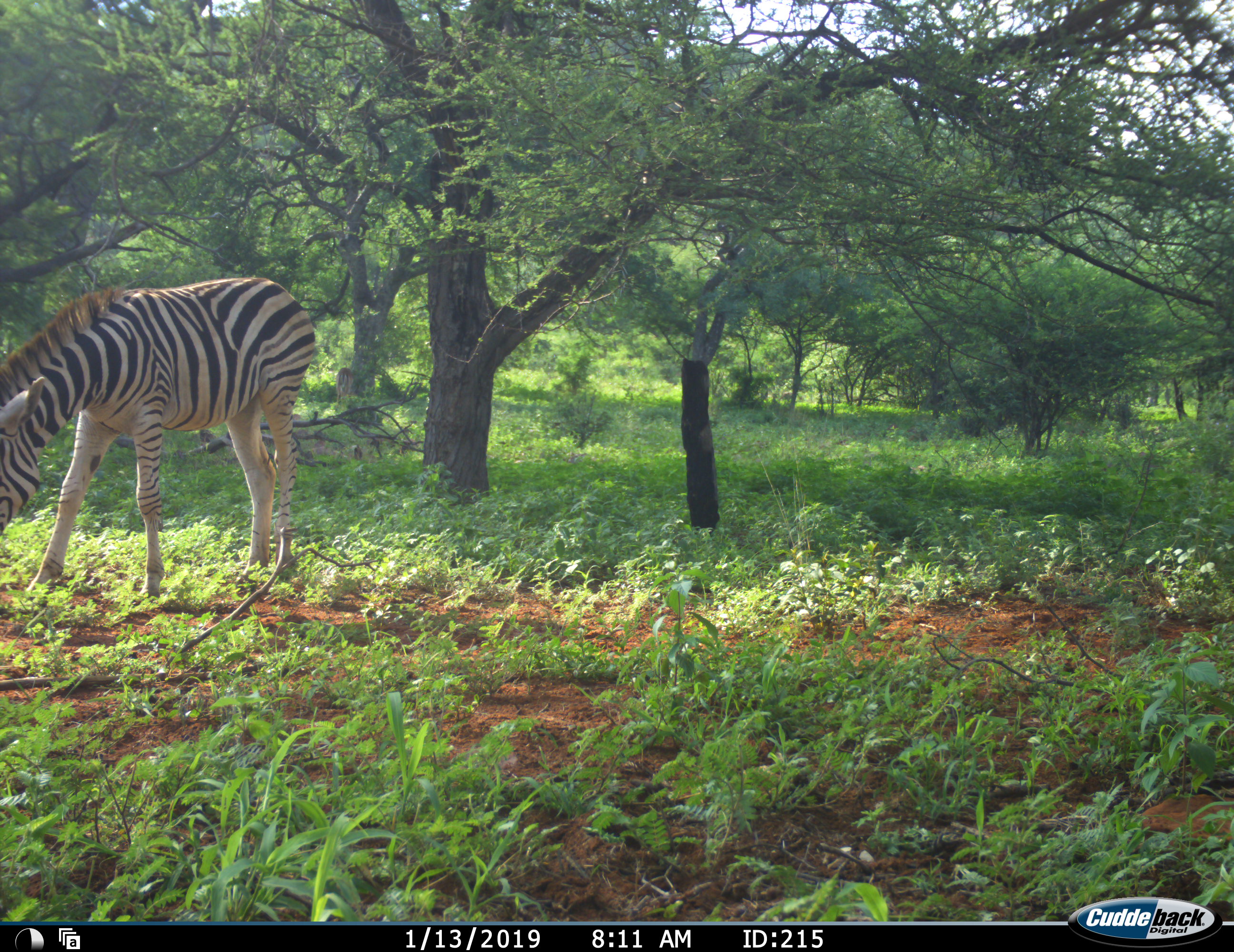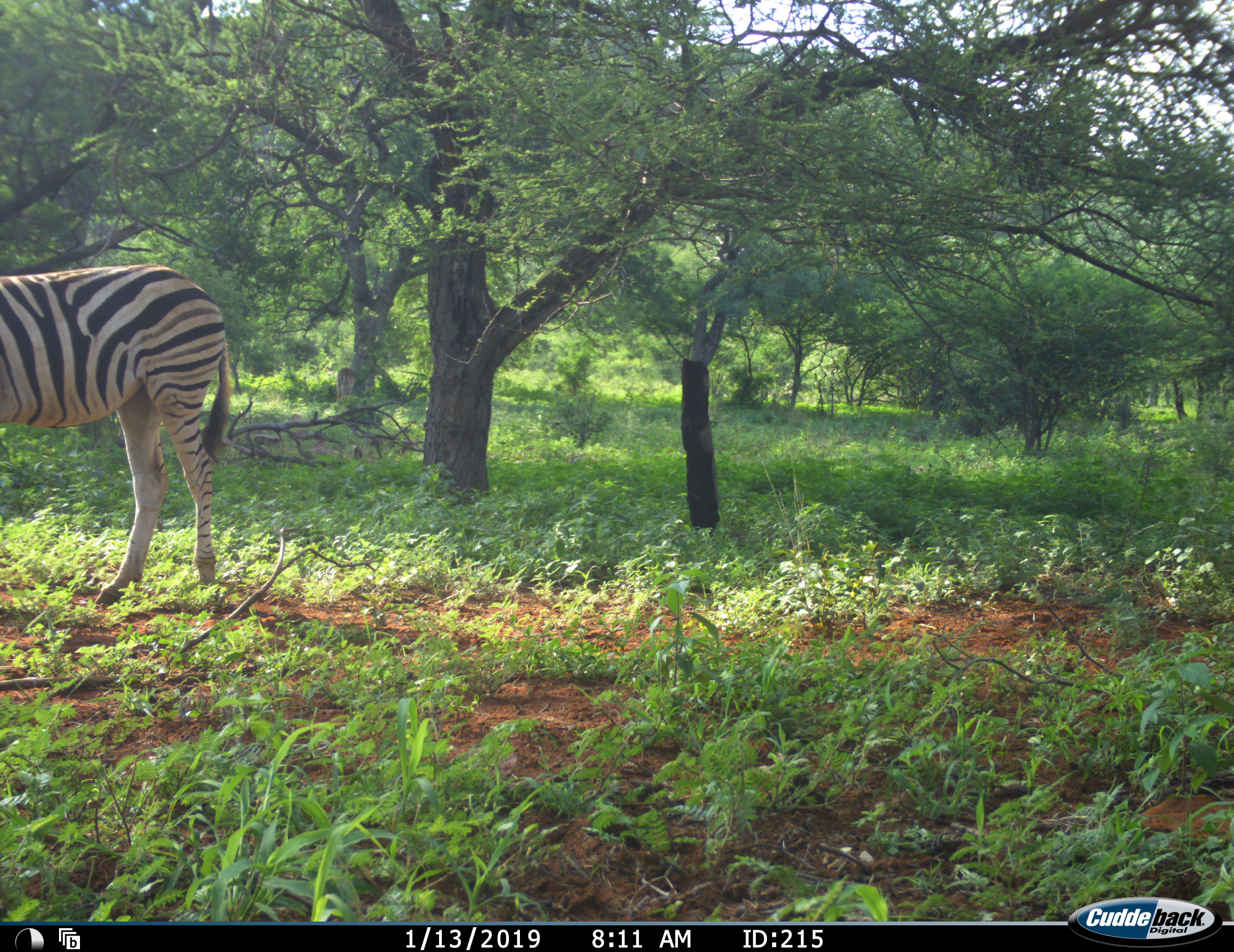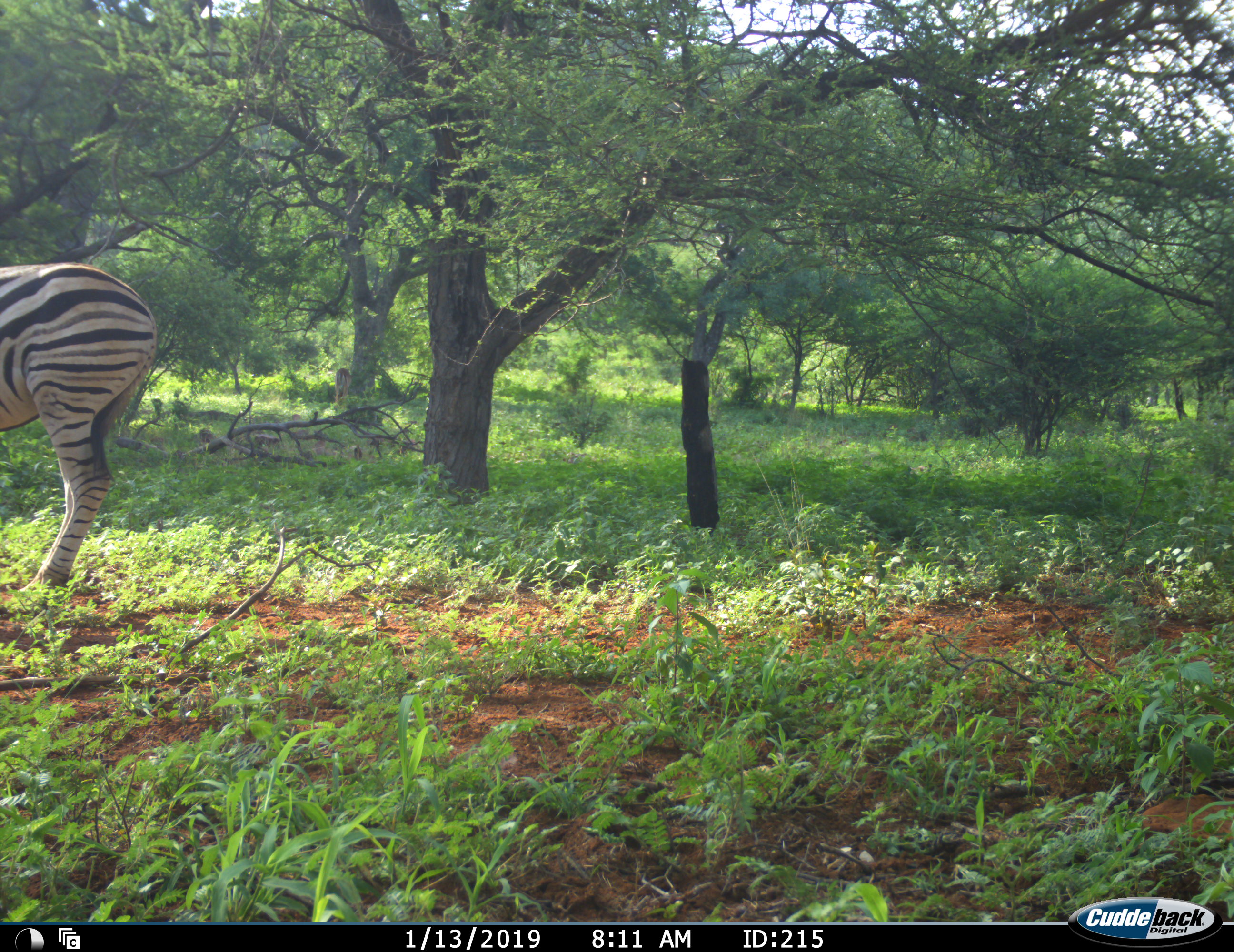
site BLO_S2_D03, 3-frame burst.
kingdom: Animalia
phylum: Chordata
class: Mammalia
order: Perissodactyla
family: Equidae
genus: Equus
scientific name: Equus quagga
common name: plains zebra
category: zebraplains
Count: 1.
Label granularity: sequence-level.